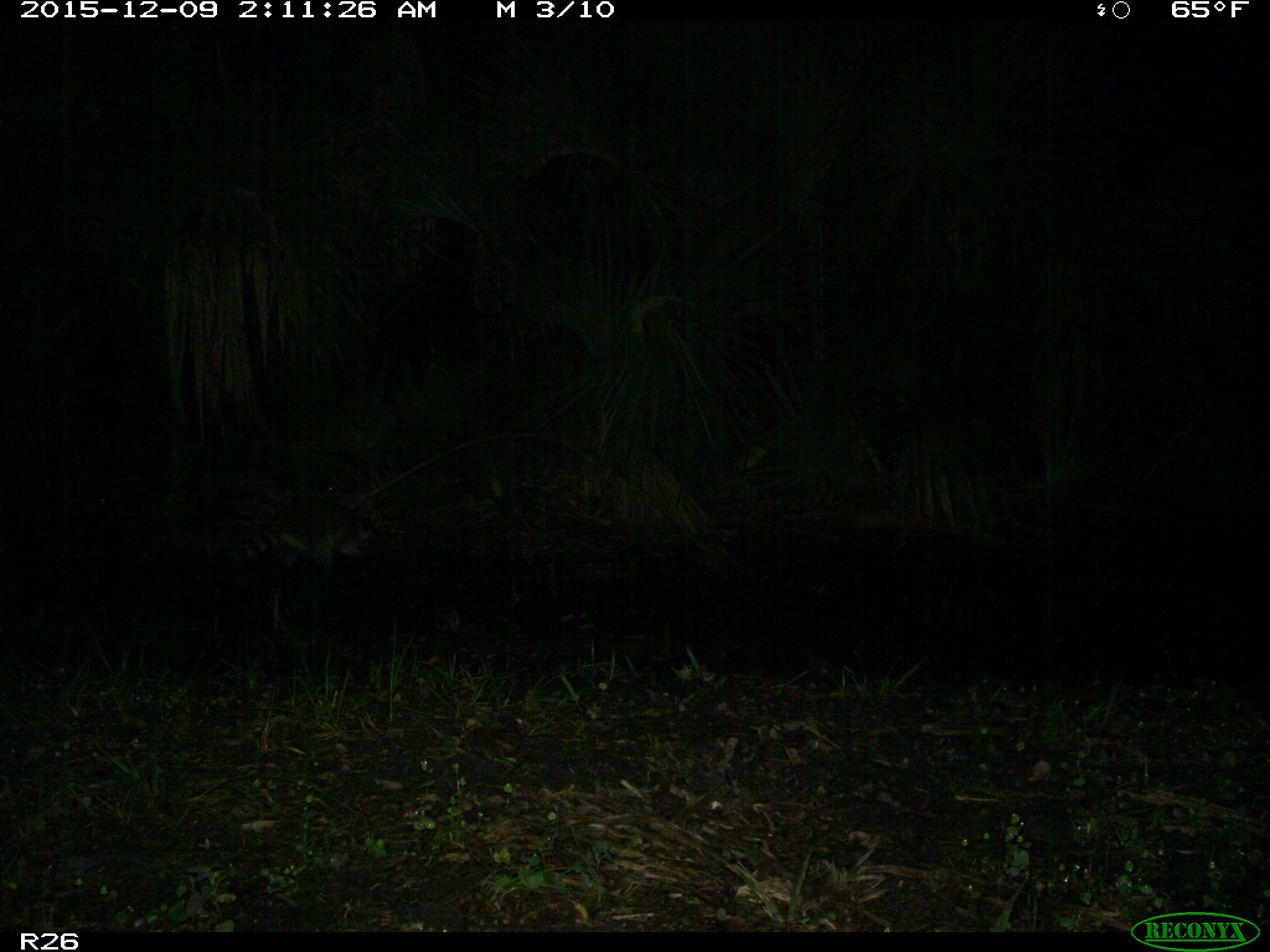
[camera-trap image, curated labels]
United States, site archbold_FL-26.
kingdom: Animalia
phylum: Chordata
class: Mammalia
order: Carnivora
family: Procyonidae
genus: Procyon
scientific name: Procyon lotor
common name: common raccoon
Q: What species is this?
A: Procyon lotor (common raccoon).